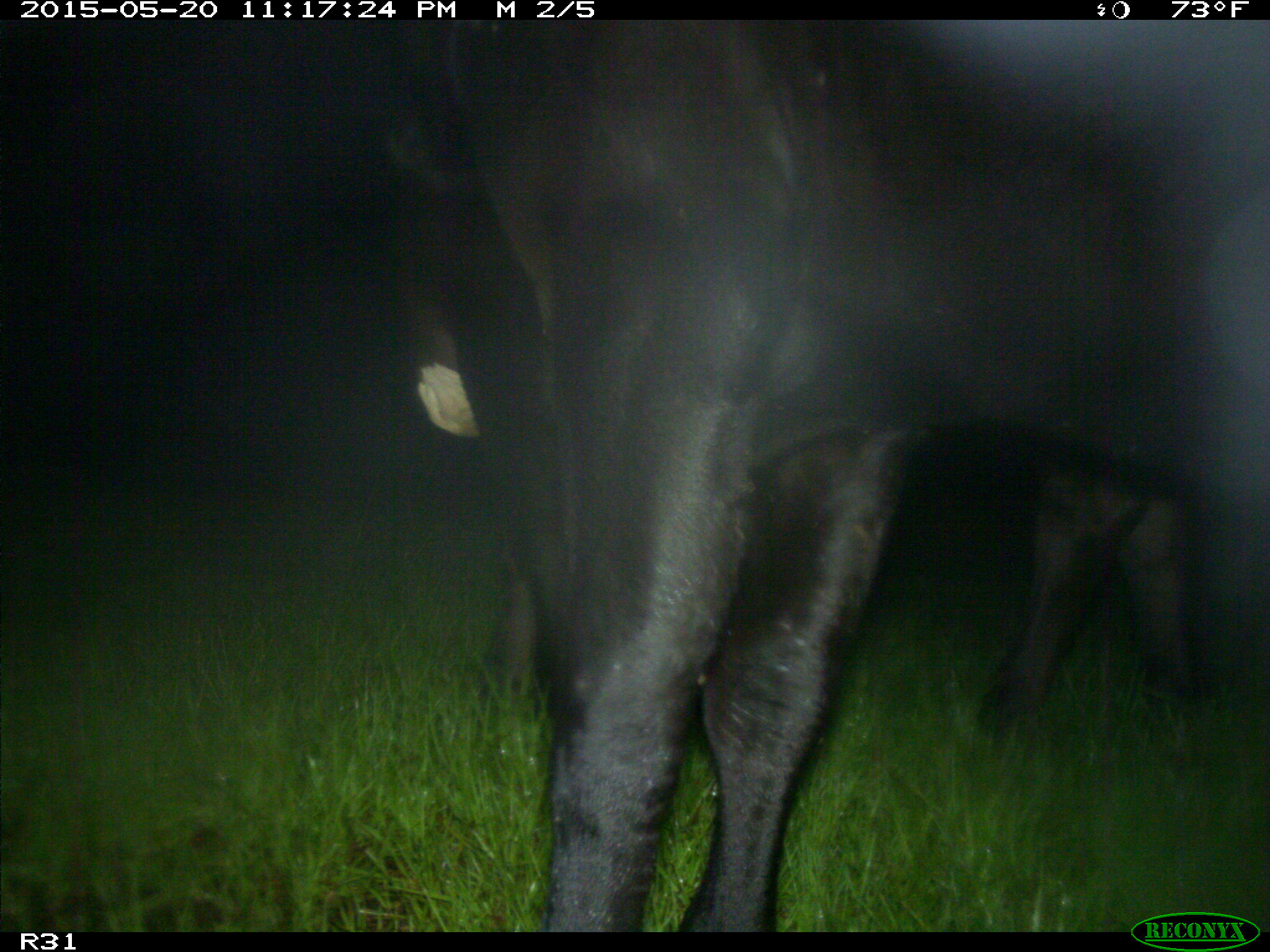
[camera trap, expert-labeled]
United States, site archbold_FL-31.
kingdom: Animalia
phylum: Chordata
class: Mammalia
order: Artiodactyla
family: Bovidae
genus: Bos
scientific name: Bos taurus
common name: domestic cow